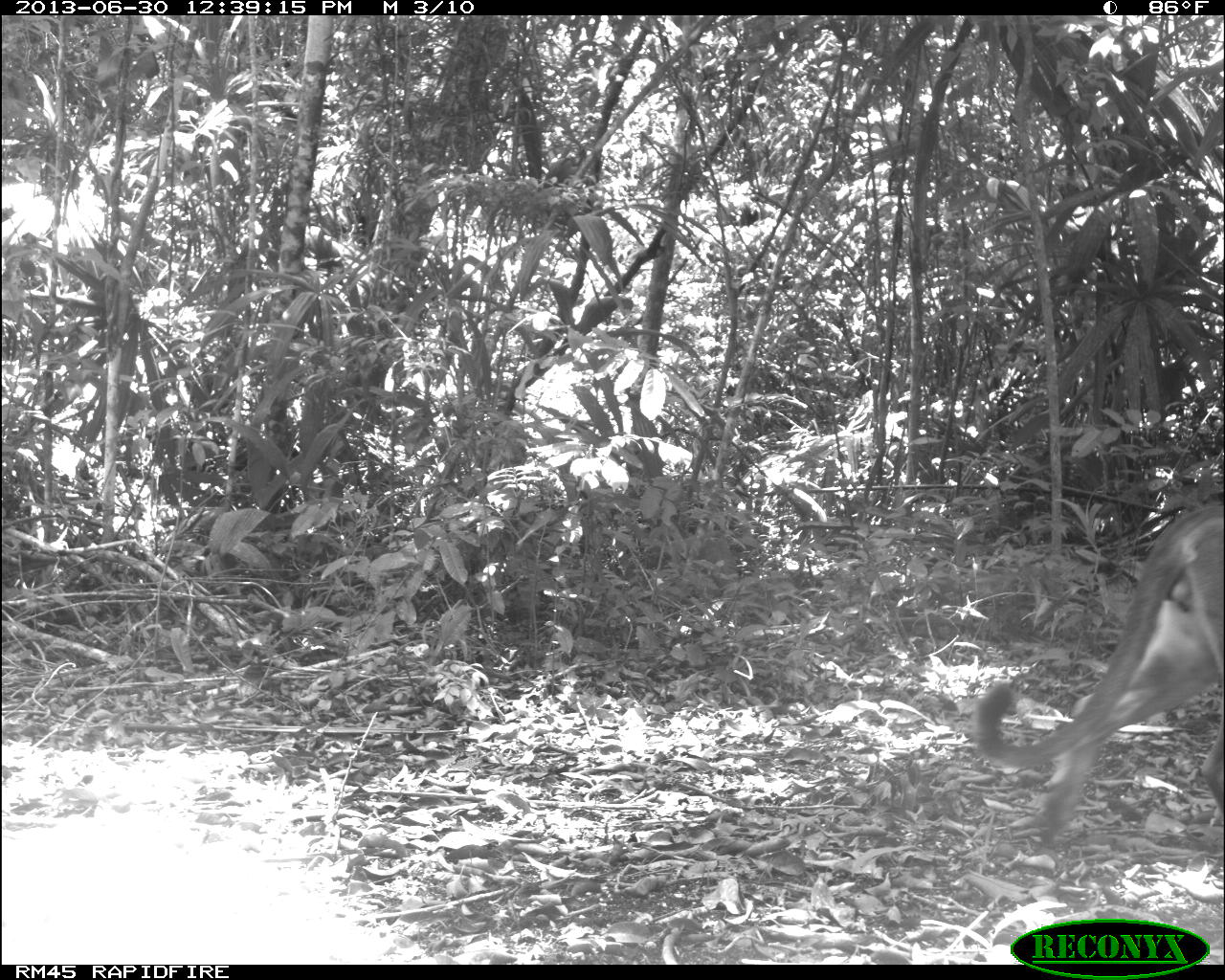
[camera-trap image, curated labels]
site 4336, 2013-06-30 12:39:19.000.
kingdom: Animalia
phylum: Chordata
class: Mammalia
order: Carnivora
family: Felidae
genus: Puma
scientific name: Puma concolor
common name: mountain lion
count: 1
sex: male